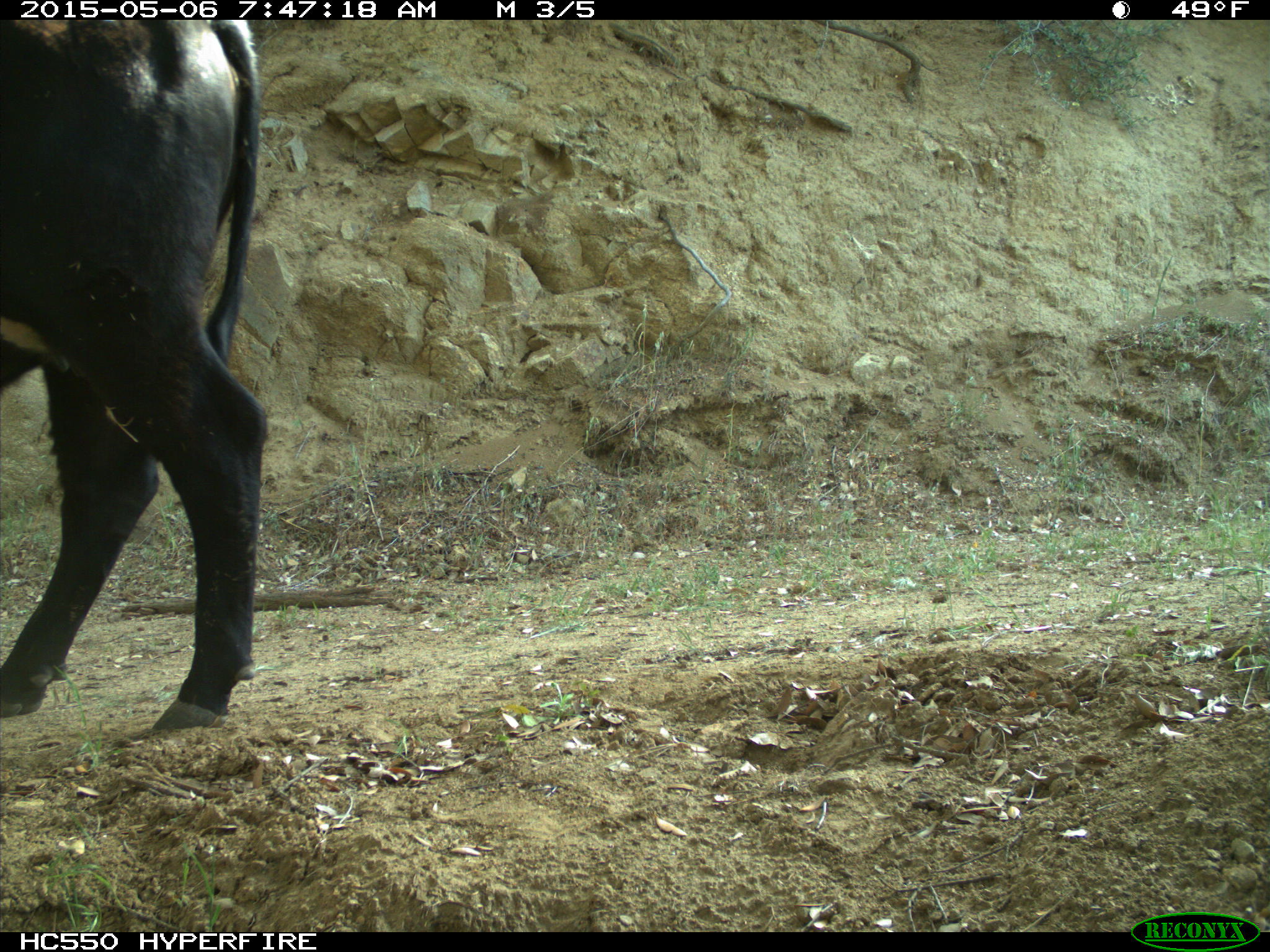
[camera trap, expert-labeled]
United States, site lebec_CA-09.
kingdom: Animalia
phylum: Chordata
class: Mammalia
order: Artiodactyla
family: Bovidae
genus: Bos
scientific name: Bos taurus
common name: domestic cow